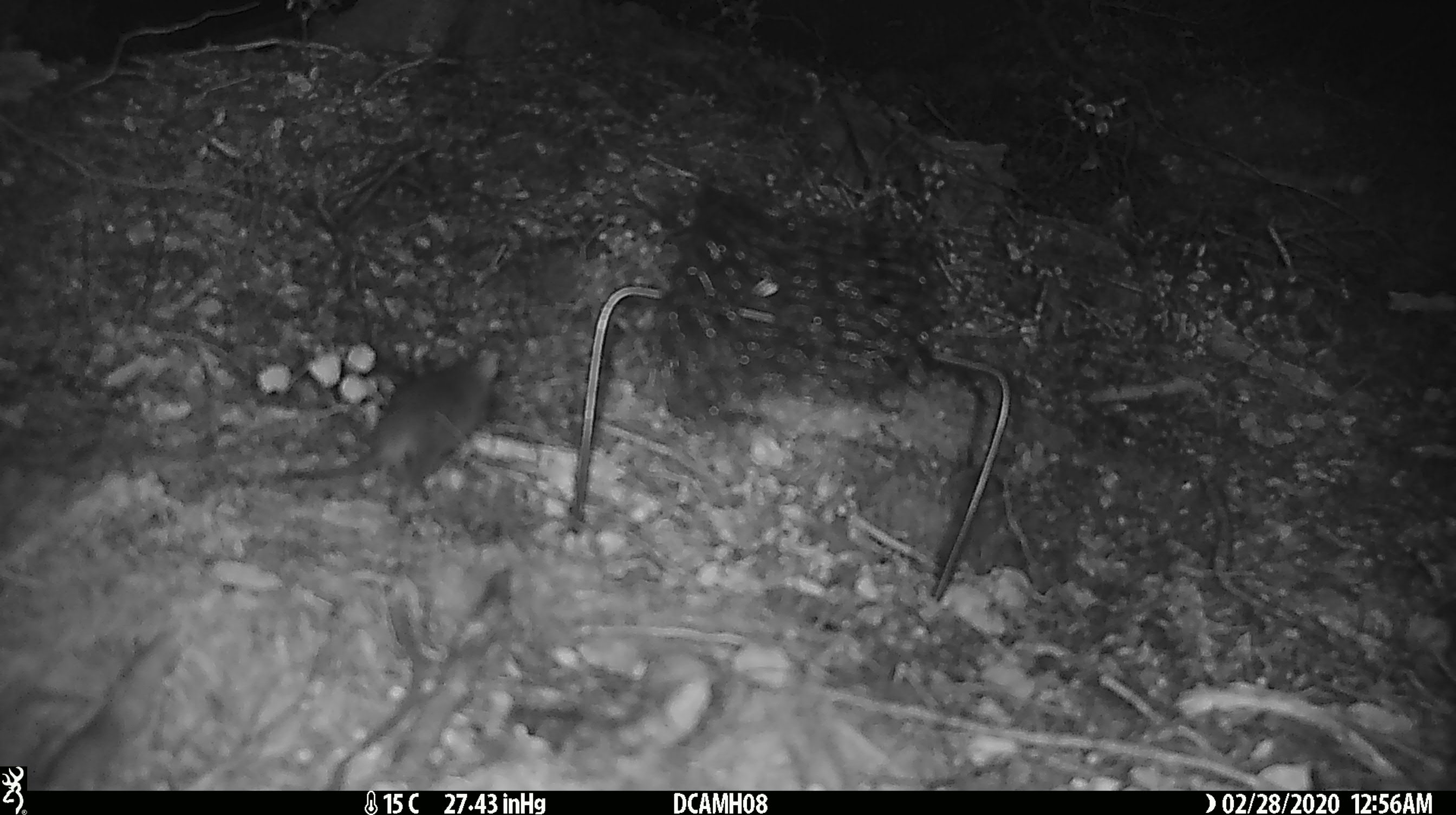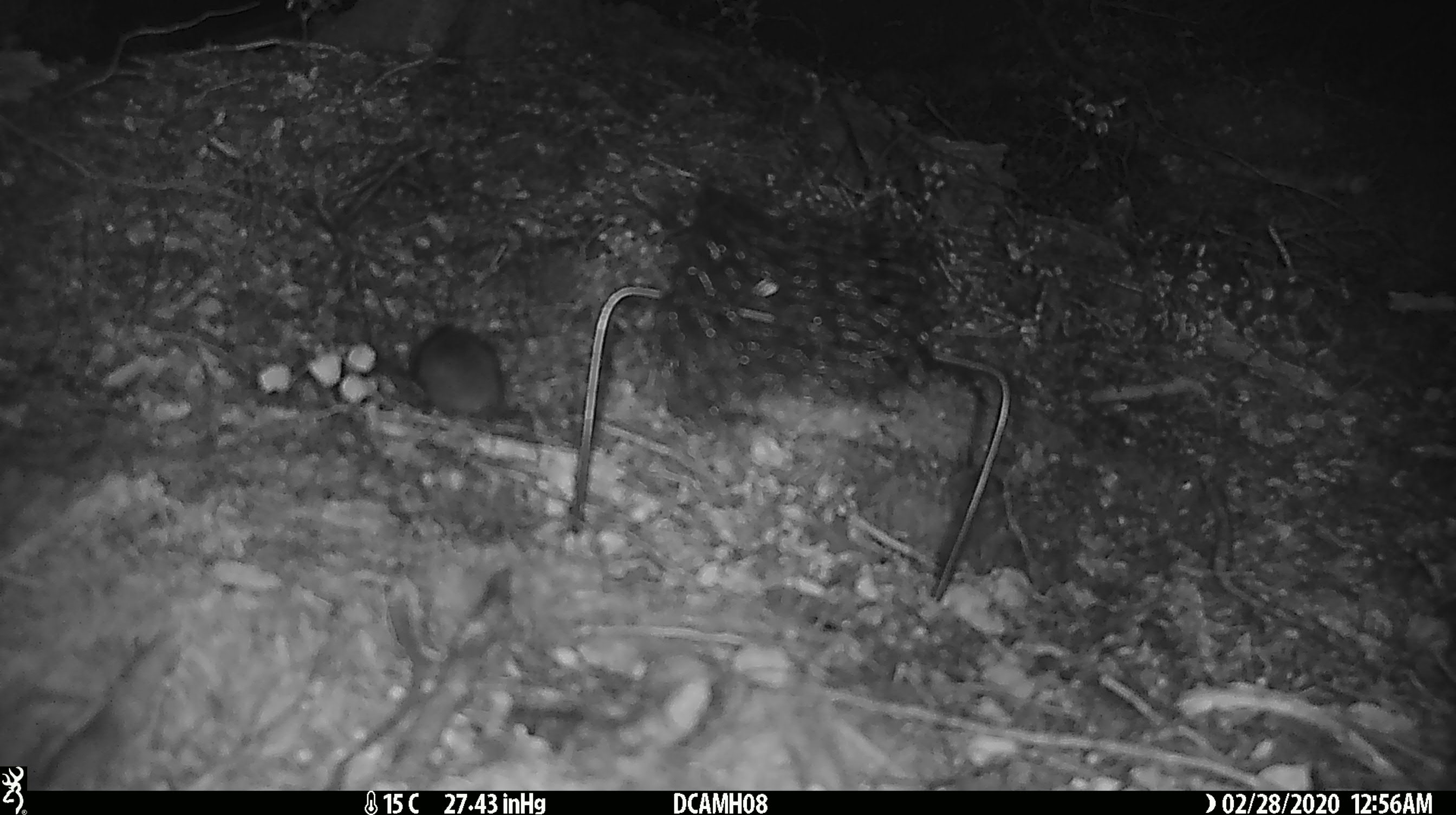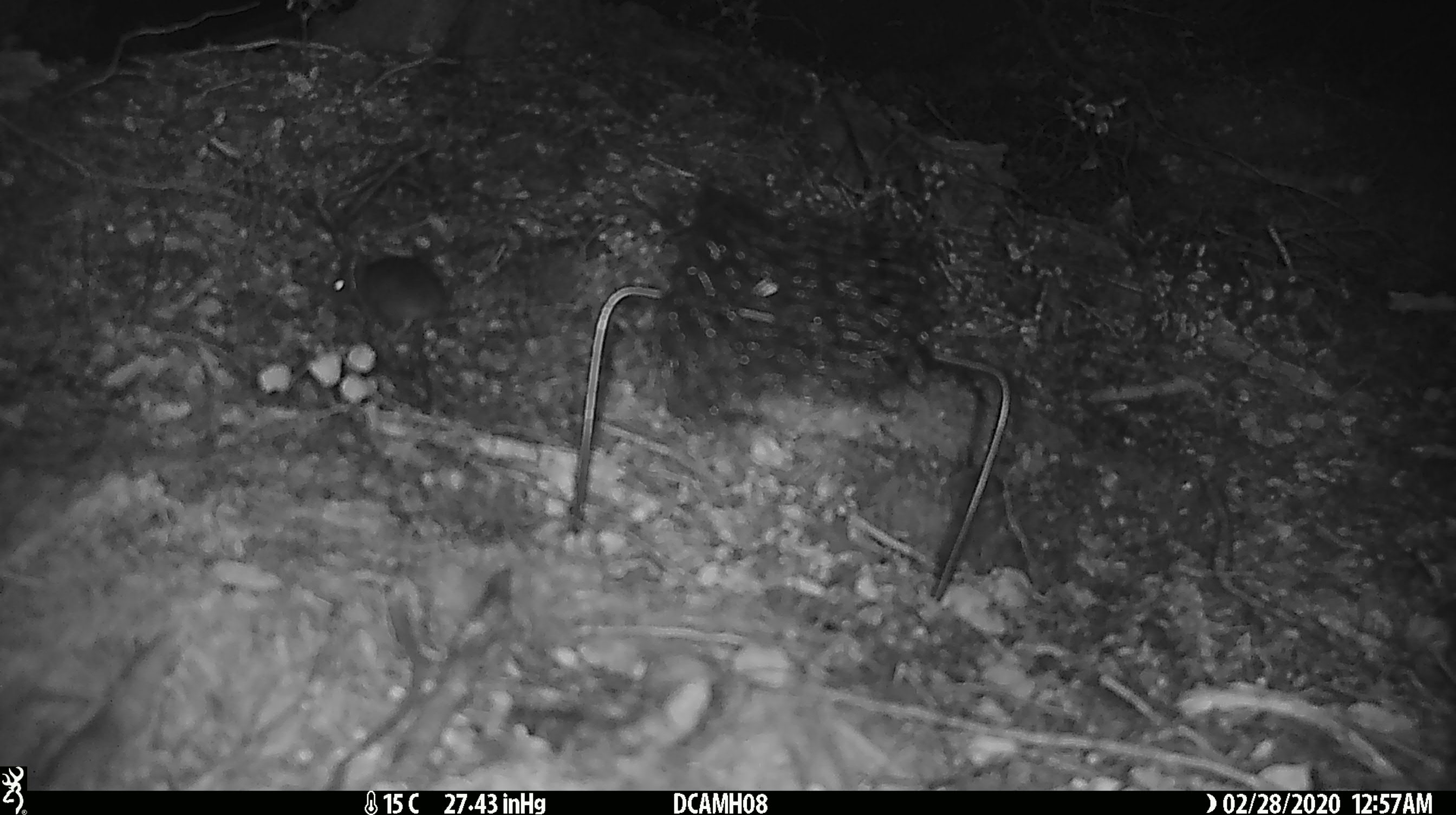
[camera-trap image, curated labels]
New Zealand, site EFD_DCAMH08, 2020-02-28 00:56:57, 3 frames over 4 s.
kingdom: Animalia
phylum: Chordata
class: Mammalia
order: Rodentia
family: Muridae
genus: Mus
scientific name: Mus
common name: mouse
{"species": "mouse (Mus)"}